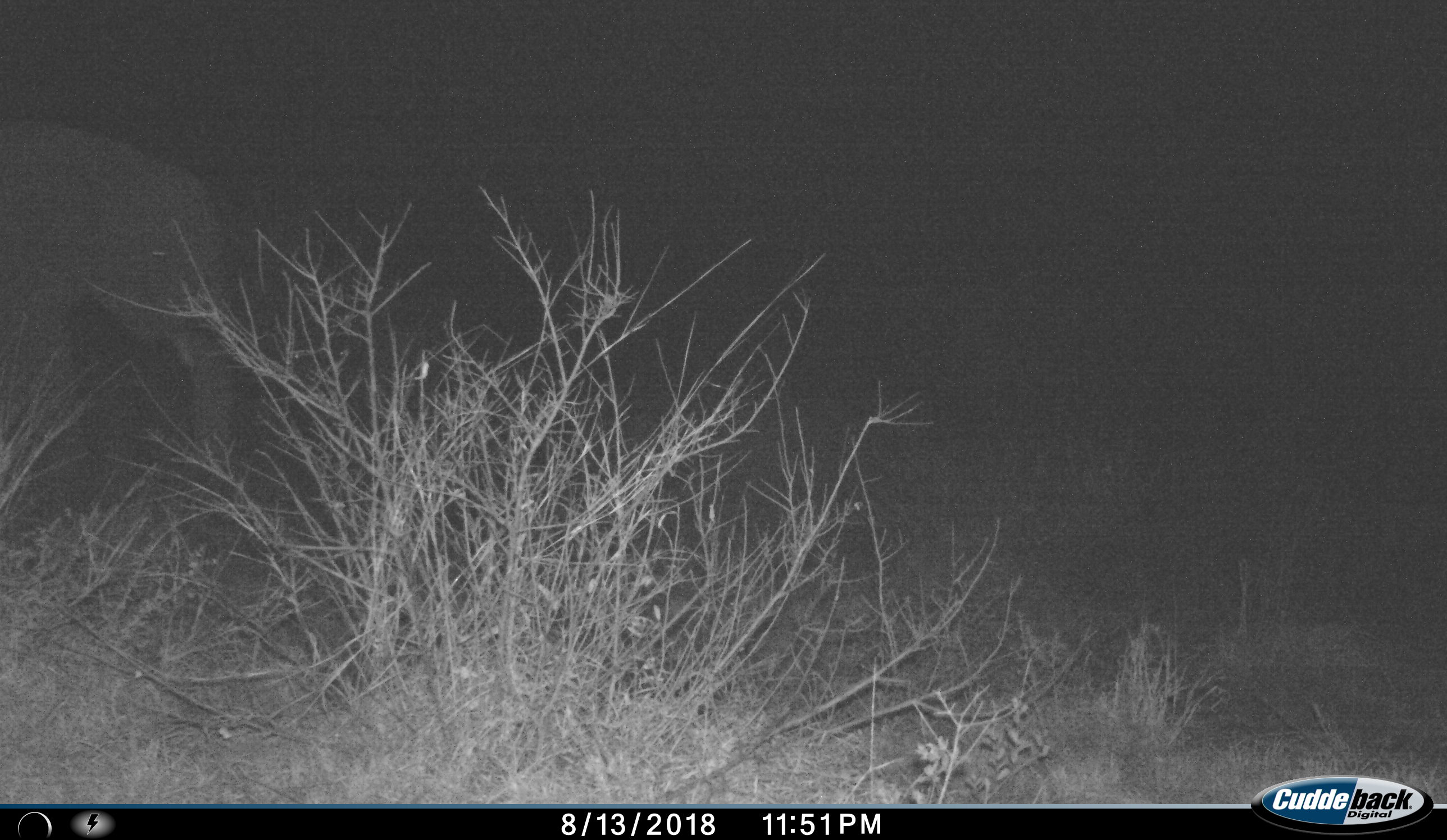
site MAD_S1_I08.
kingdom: Animalia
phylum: Chordata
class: Mammalia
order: Proboscidea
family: Elephantidae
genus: Loxodonta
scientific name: Loxodonta africana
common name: african bush elephant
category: elephant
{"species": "elephant (african bush elephant) (Loxodonta africana)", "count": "1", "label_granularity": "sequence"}